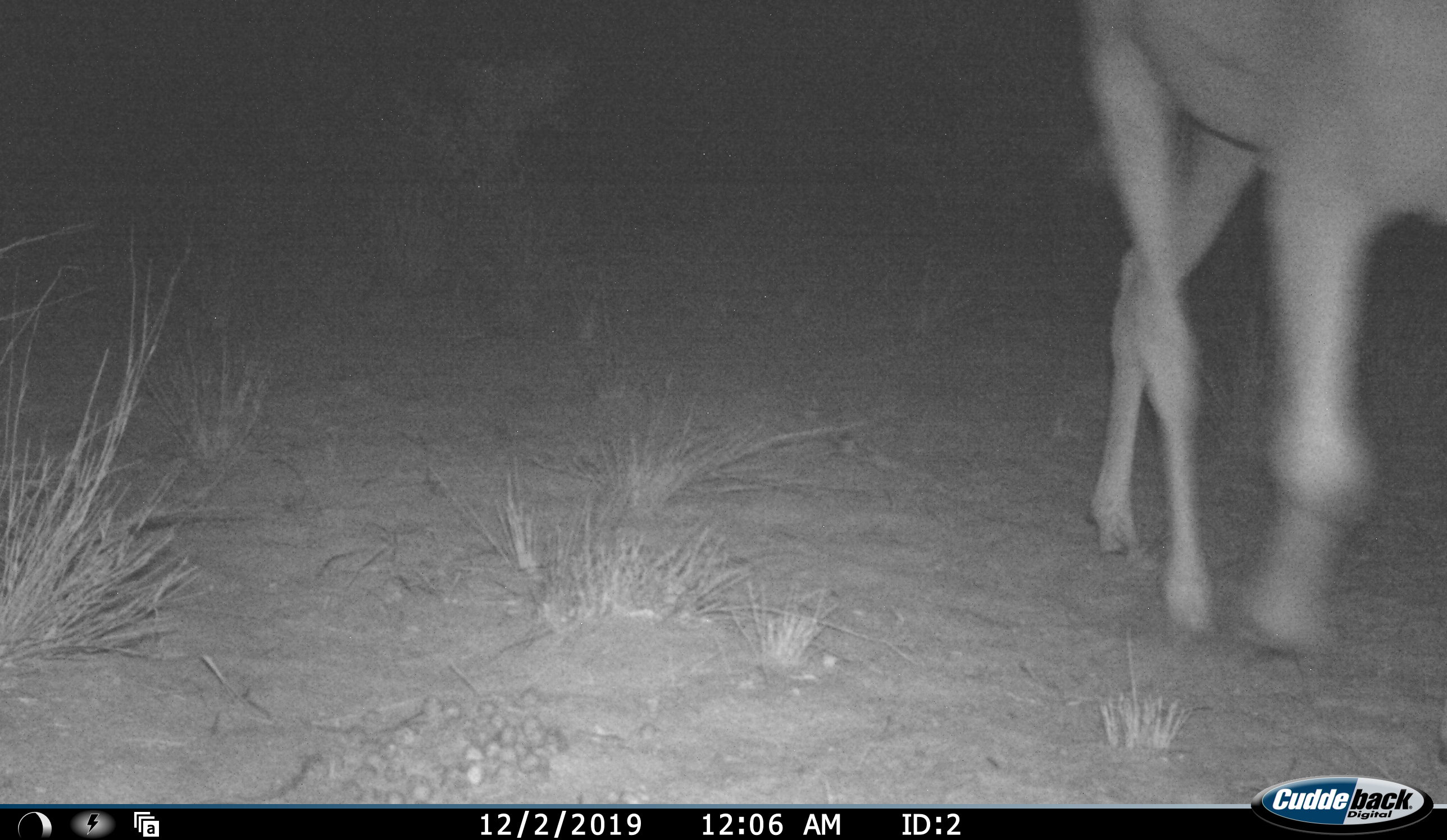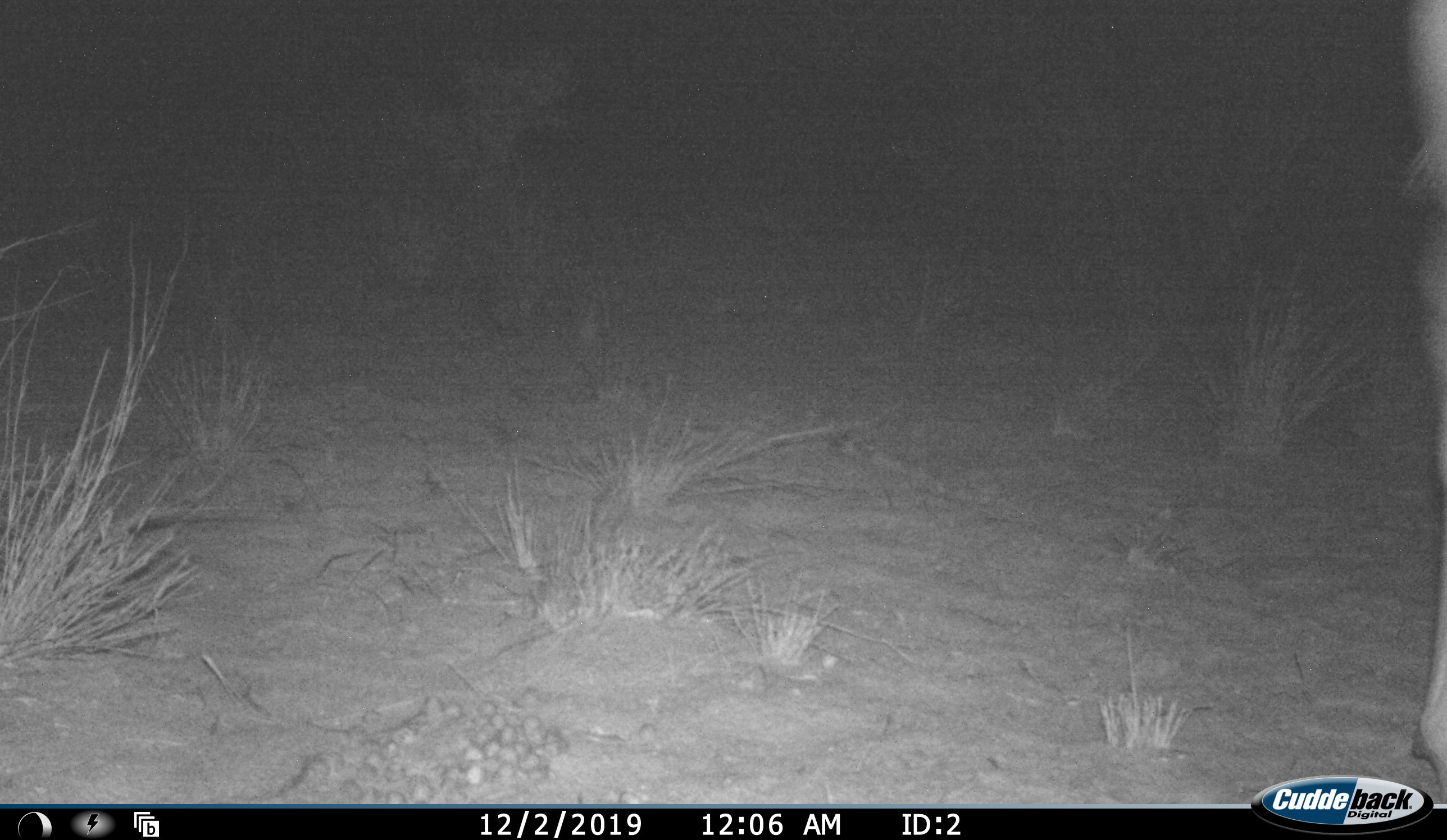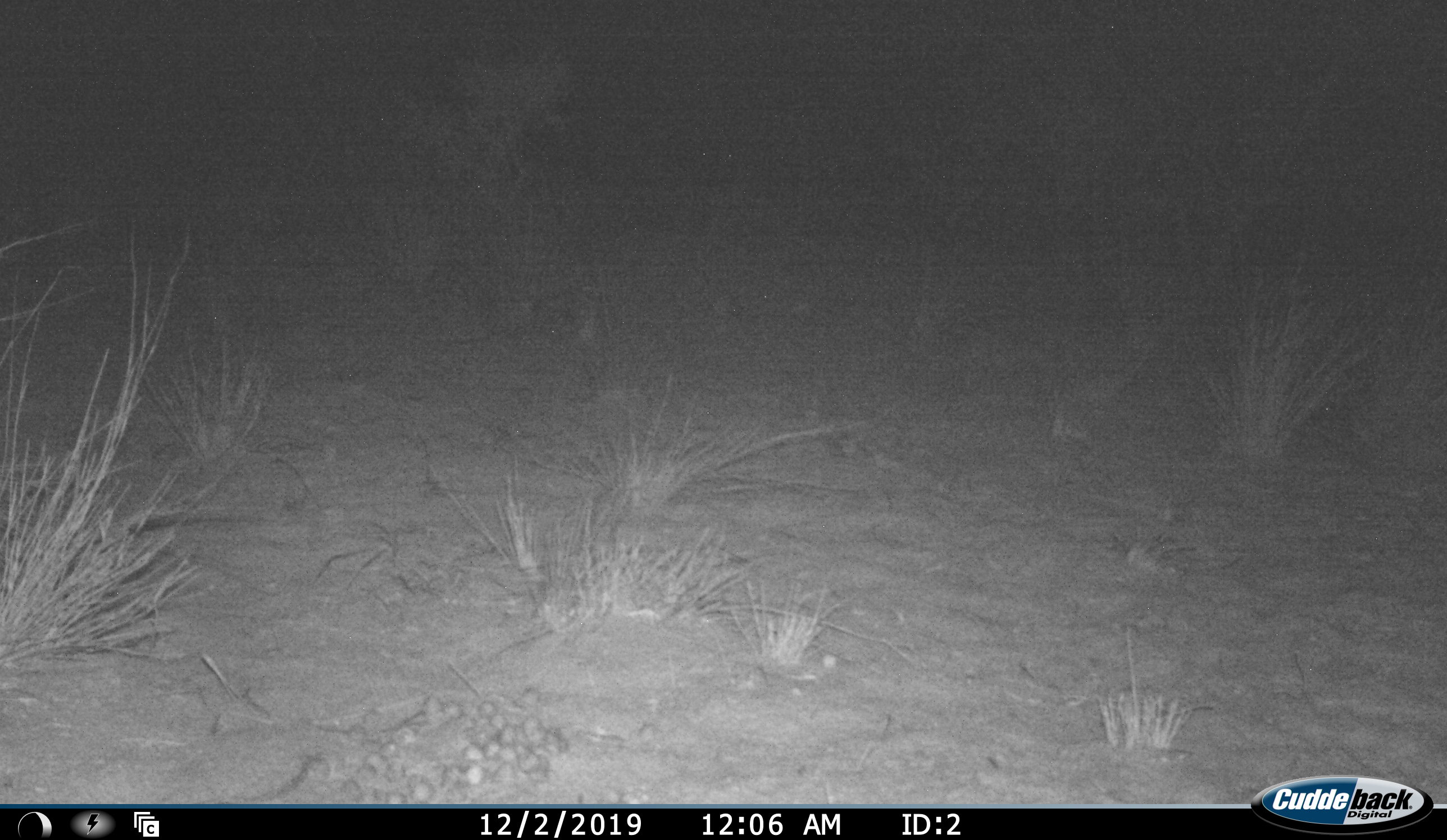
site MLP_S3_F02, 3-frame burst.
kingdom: Animalia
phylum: Chordata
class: Mammalia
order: Artiodactyla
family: Bovidae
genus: Tragelaphus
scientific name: Tragelaphus oryx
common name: eland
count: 1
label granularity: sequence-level